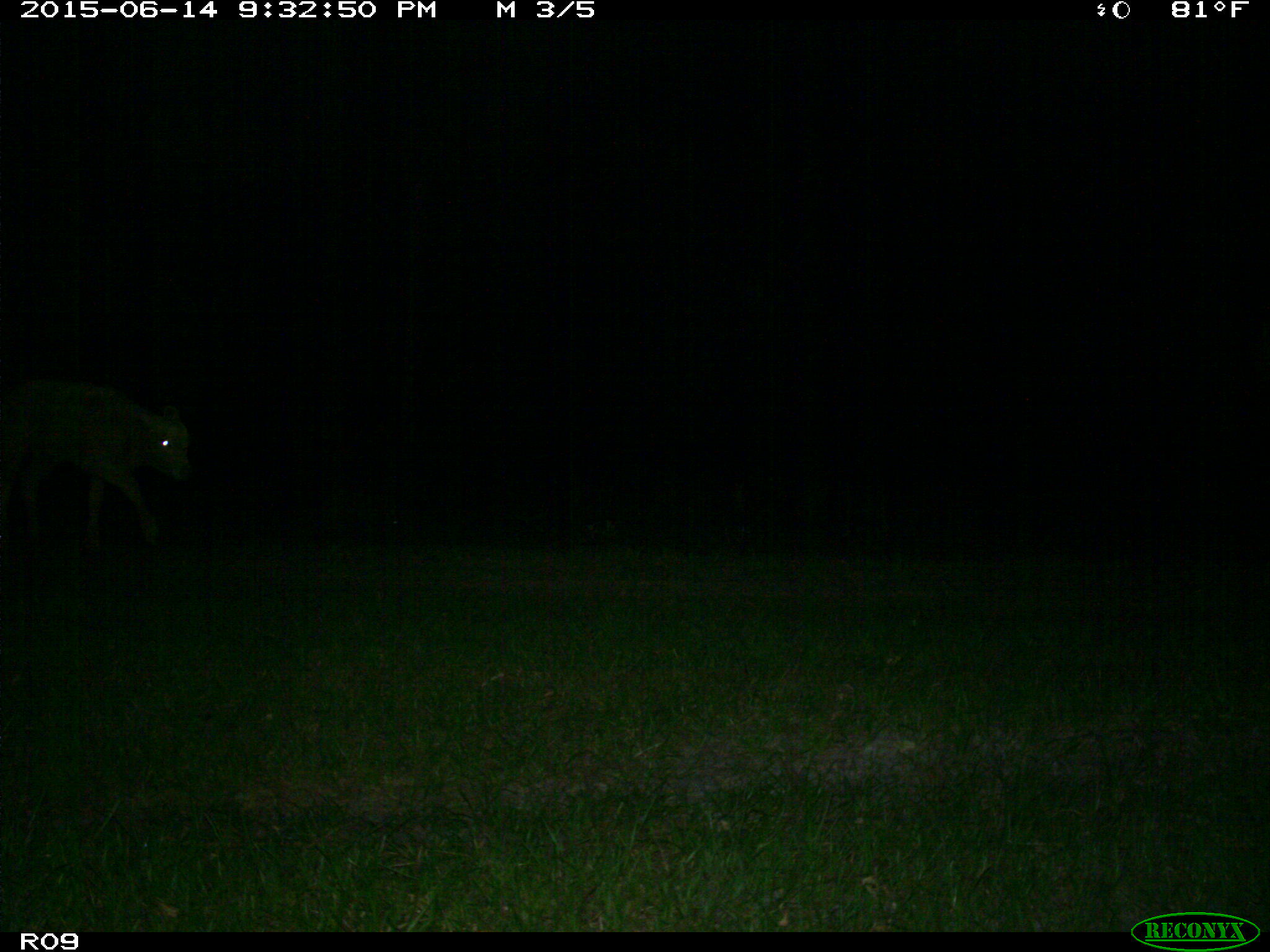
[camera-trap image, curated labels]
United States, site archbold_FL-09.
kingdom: Animalia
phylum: Chordata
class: Mammalia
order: Artiodactyla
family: Bovidae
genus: Bos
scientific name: Bos taurus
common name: domestic cow